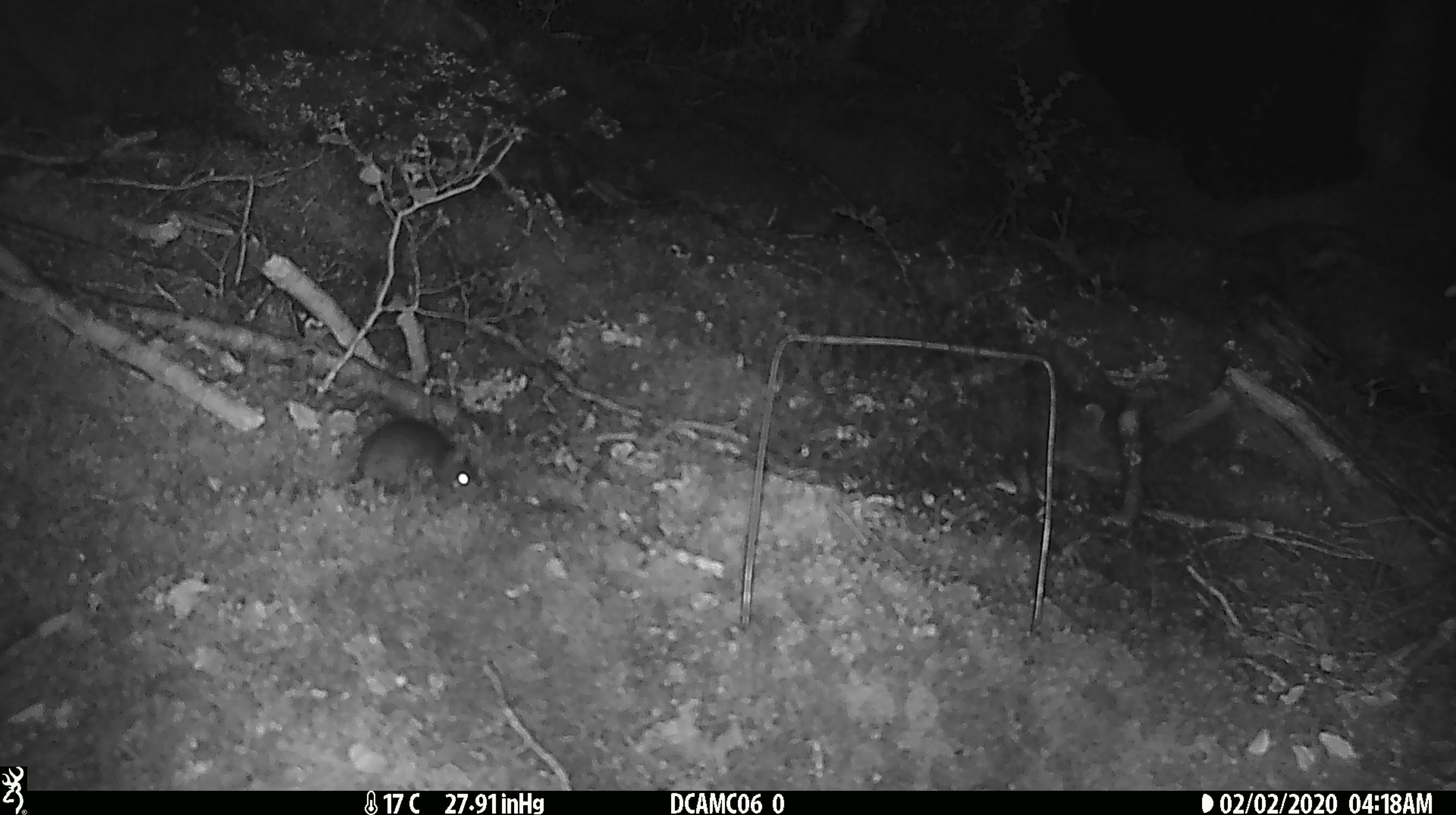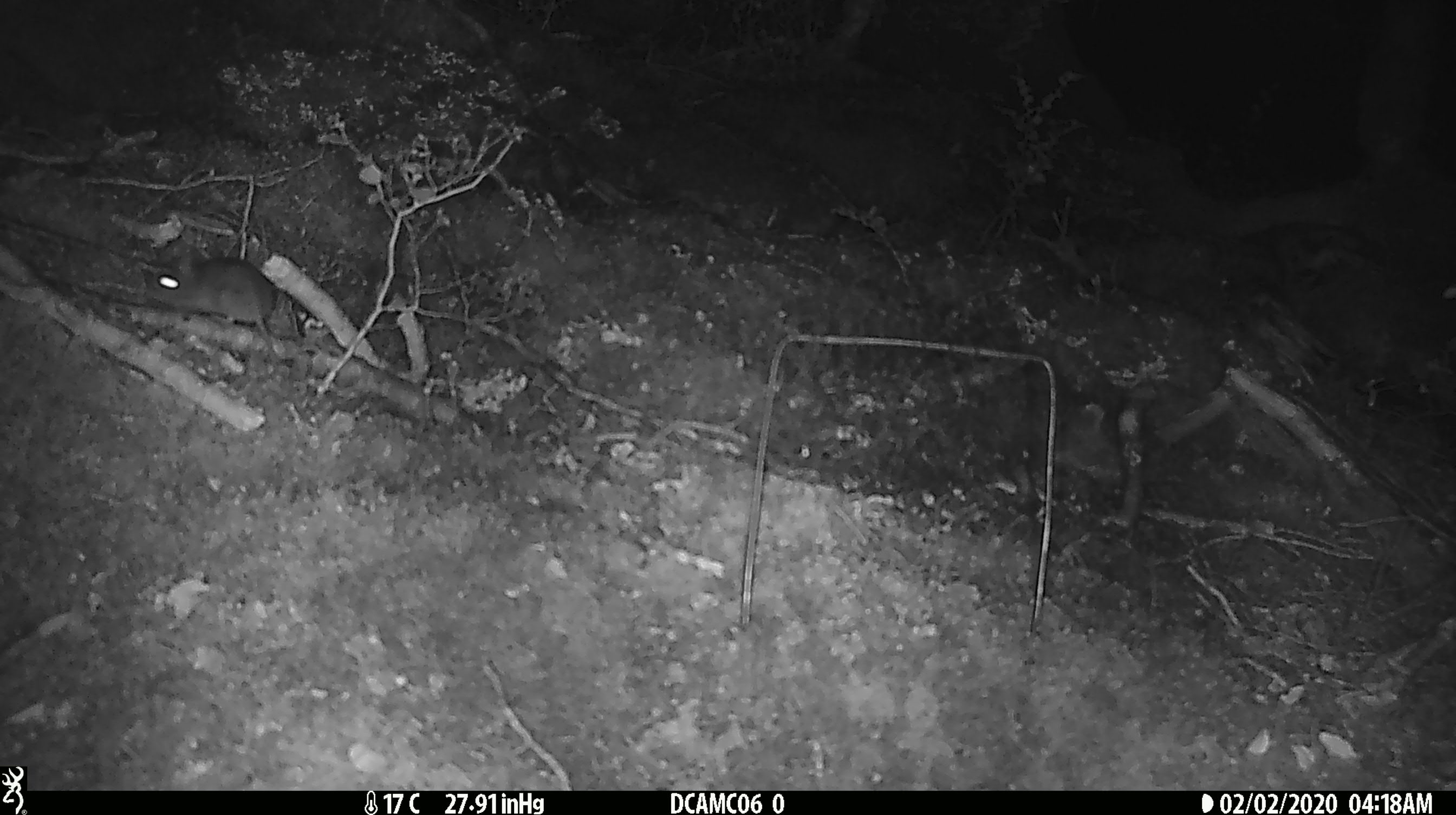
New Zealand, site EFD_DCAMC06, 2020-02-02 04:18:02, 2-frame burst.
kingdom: Animalia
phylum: Chordata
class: Mammalia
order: Rodentia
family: Muridae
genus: Mus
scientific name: Mus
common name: mouse